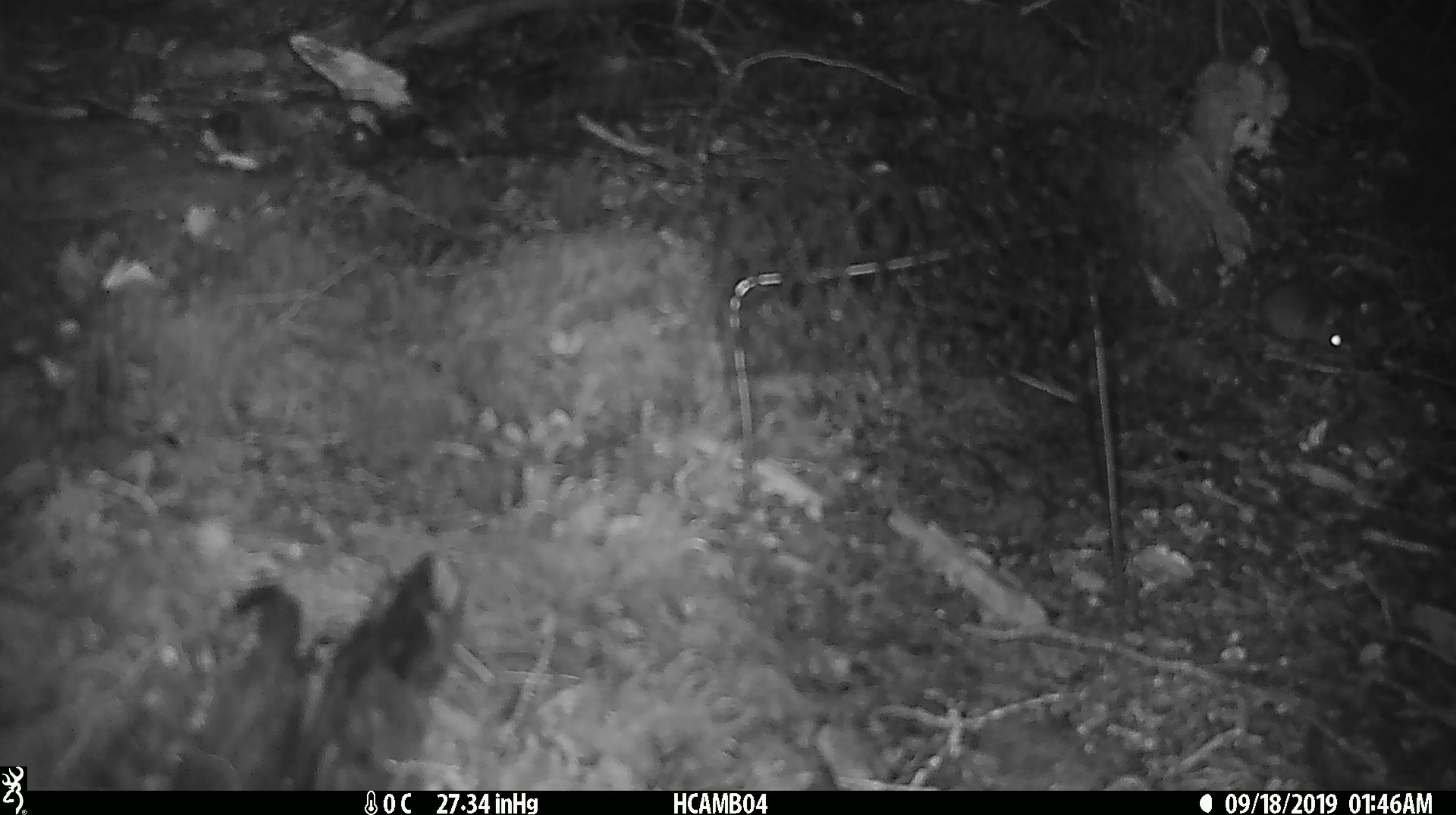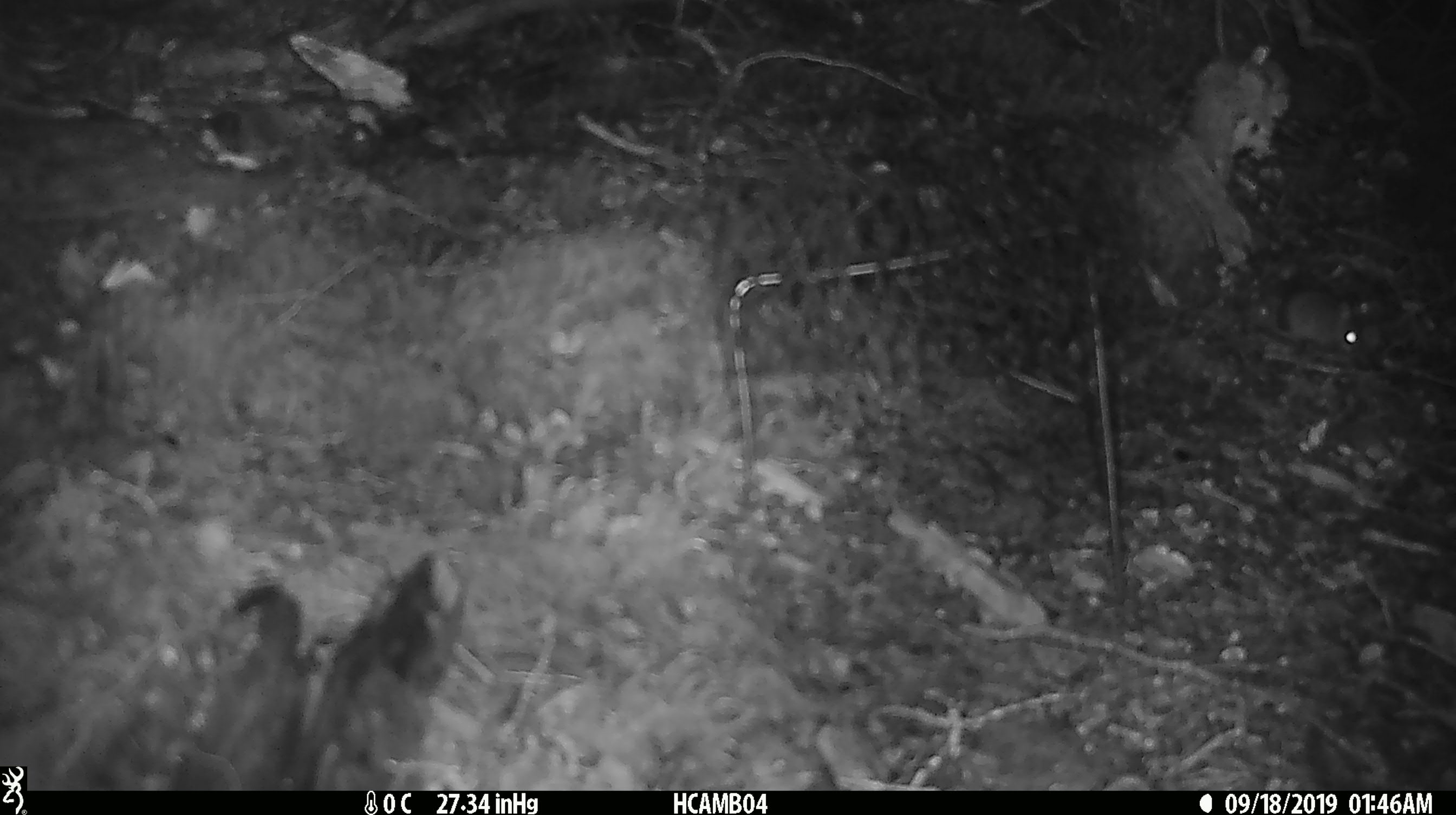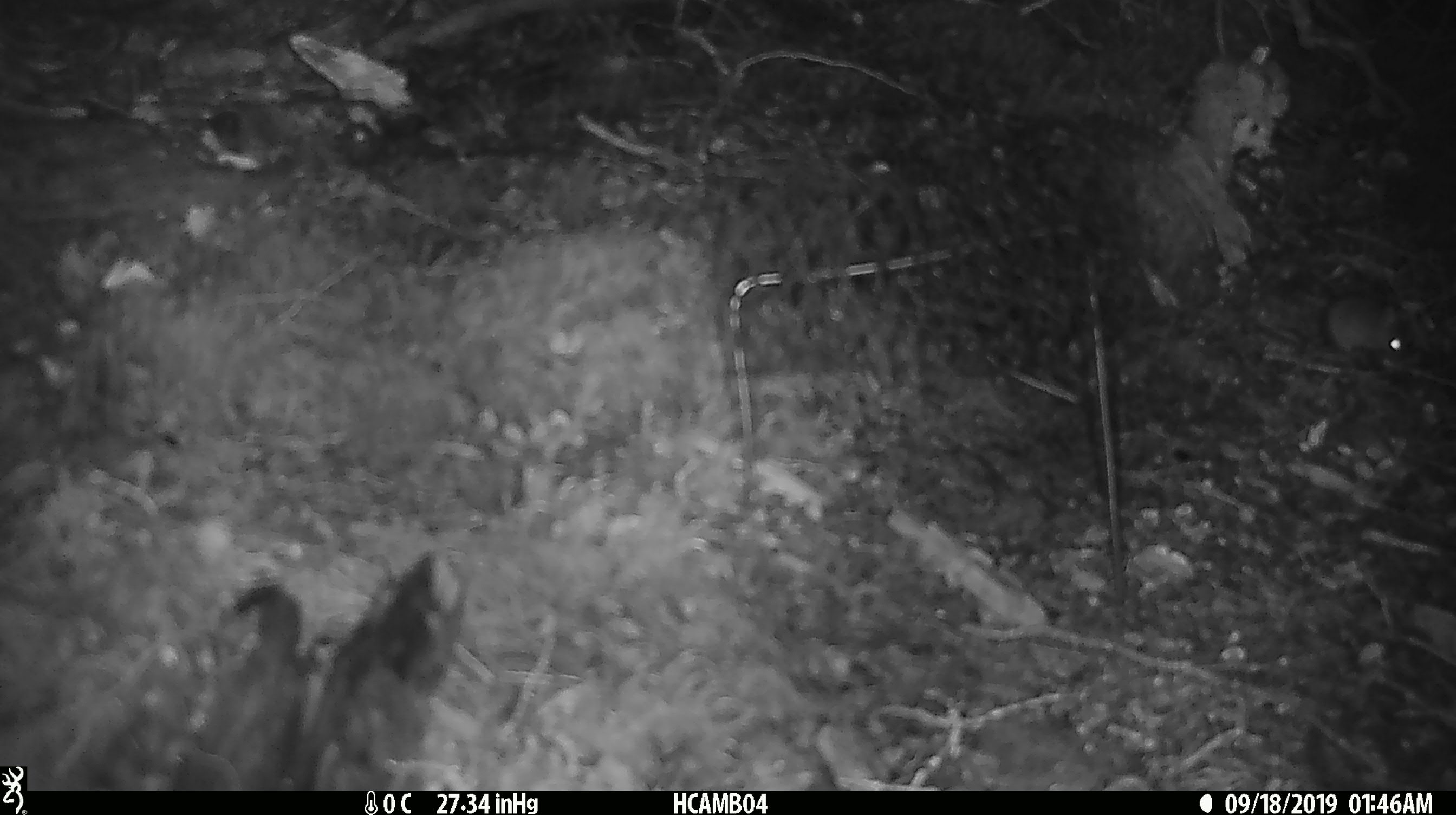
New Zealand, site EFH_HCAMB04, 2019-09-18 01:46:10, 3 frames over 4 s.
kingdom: Animalia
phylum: Chordata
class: Mammalia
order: Rodentia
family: Muridae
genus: Mus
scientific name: Mus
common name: mouse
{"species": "mouse (Mus)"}